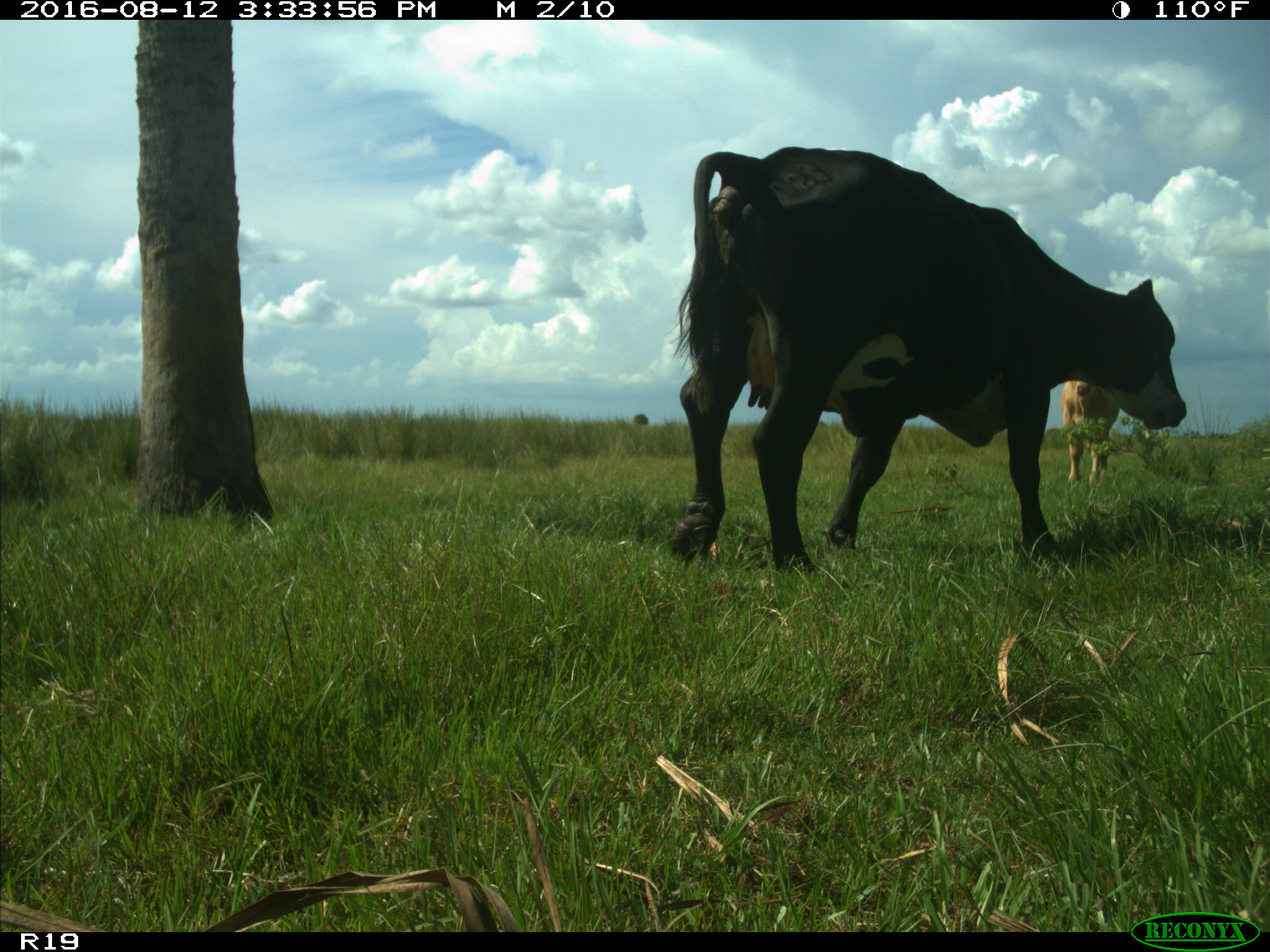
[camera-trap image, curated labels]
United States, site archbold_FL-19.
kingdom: Animalia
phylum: Chordata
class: Mammalia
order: Artiodactyla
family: Bovidae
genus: Bos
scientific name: Bos taurus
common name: domestic cow